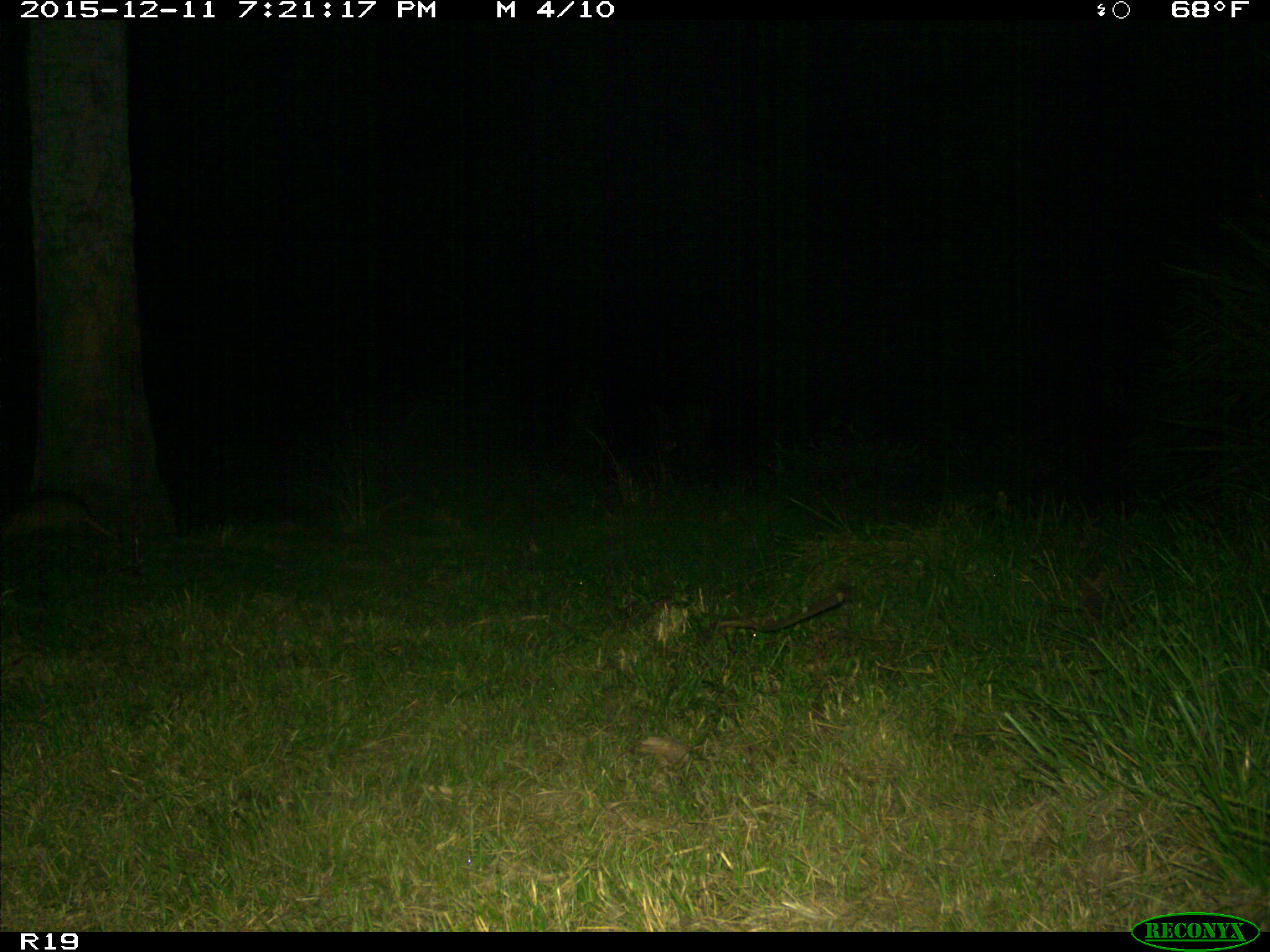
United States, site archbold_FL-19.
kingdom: Animalia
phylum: Chordata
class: Mammalia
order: Cingulata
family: Dasypodidae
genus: Dasypus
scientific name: Dasypus novemcinctus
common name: nine-banded armadillo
Dasypus novemcinctus (nine-banded armadillo).